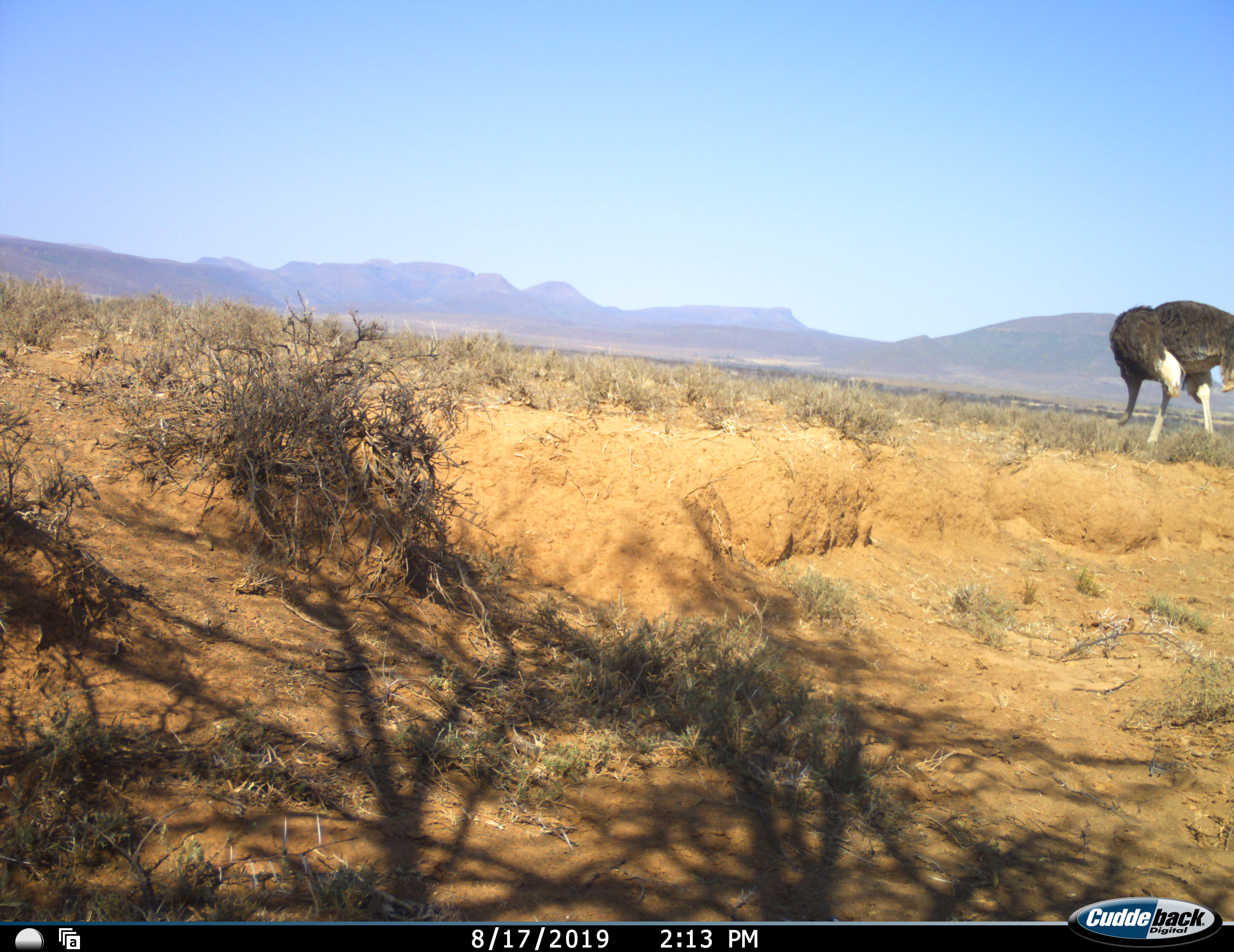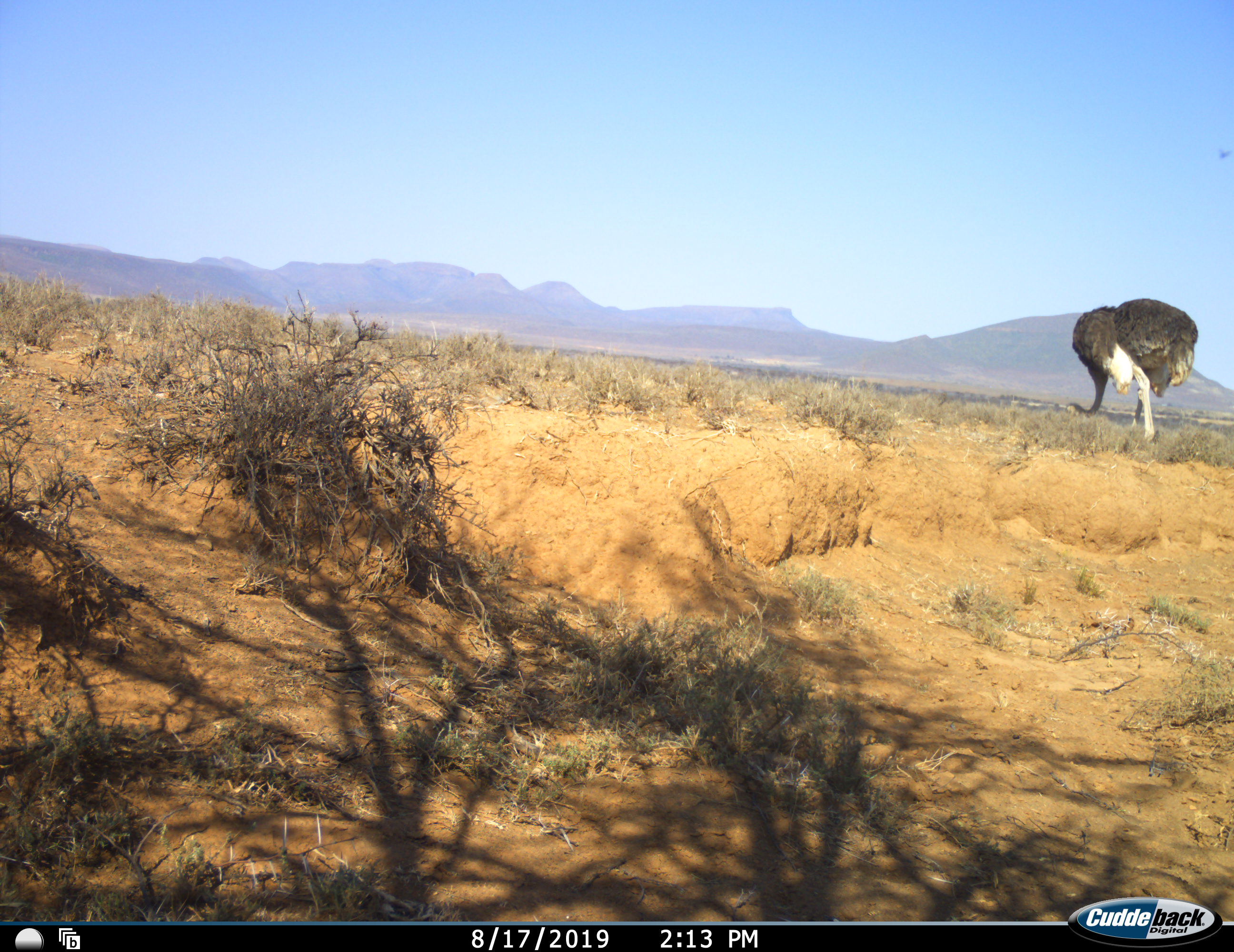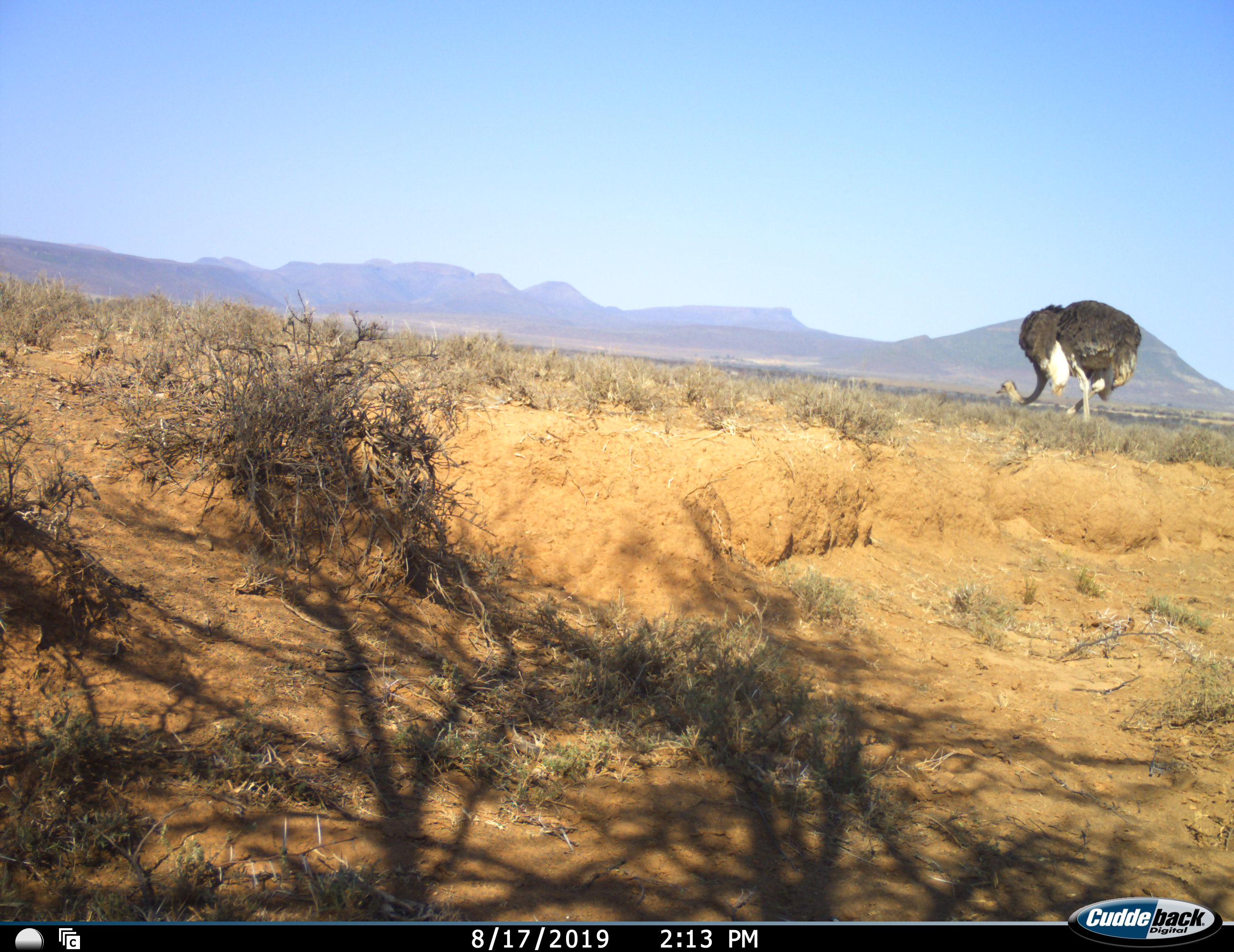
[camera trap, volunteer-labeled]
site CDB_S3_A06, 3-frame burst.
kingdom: Animalia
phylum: Chordata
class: Aves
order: Struthioniformes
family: Struthionidae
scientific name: Struthionidae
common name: ostrich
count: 1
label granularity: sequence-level